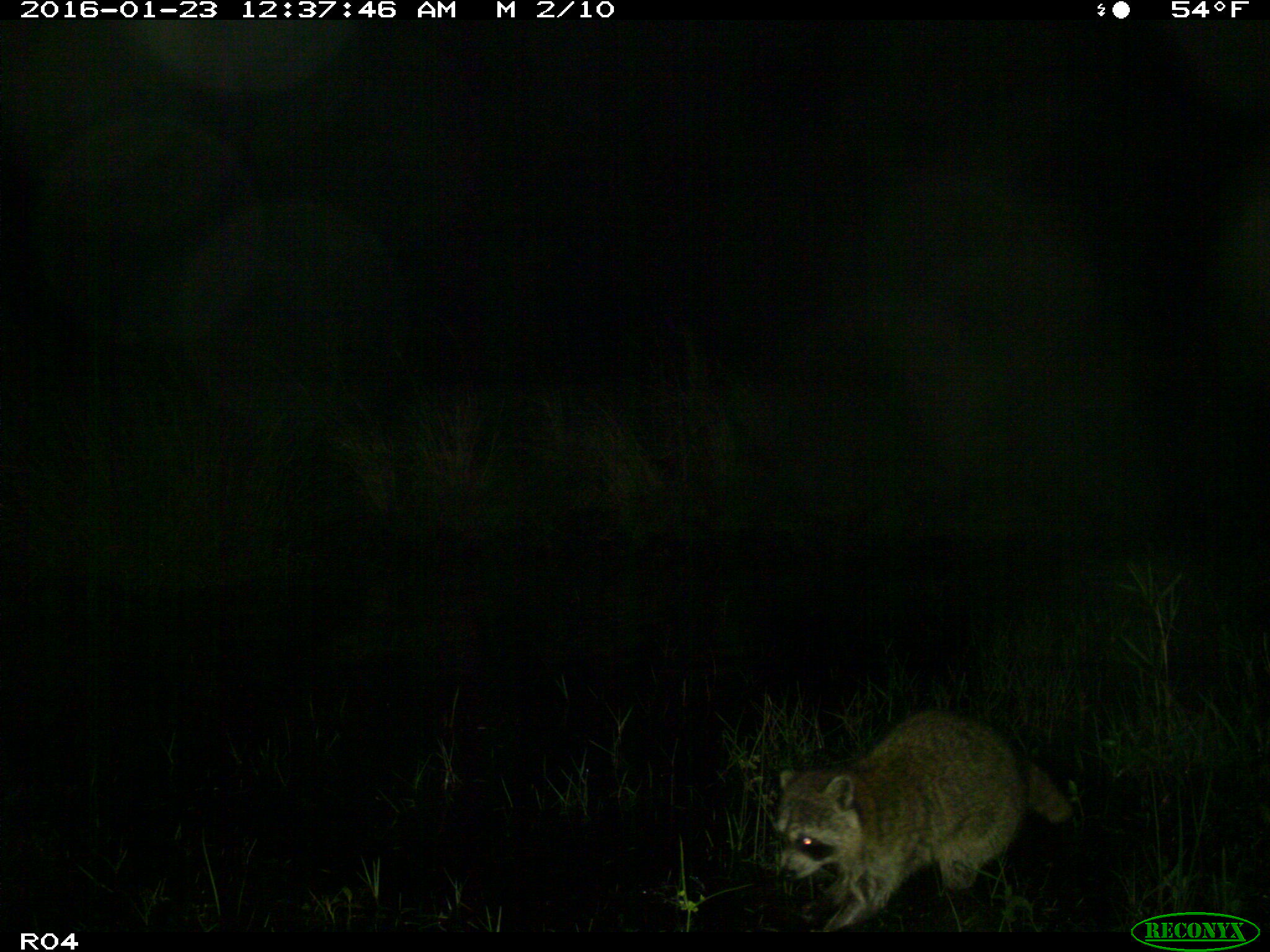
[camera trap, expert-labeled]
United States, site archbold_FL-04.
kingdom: Animalia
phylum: Chordata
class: Mammalia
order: Carnivora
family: Procyonidae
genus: Procyon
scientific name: Procyon lotor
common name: common raccoon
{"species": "Procyon lotor (common raccoon)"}